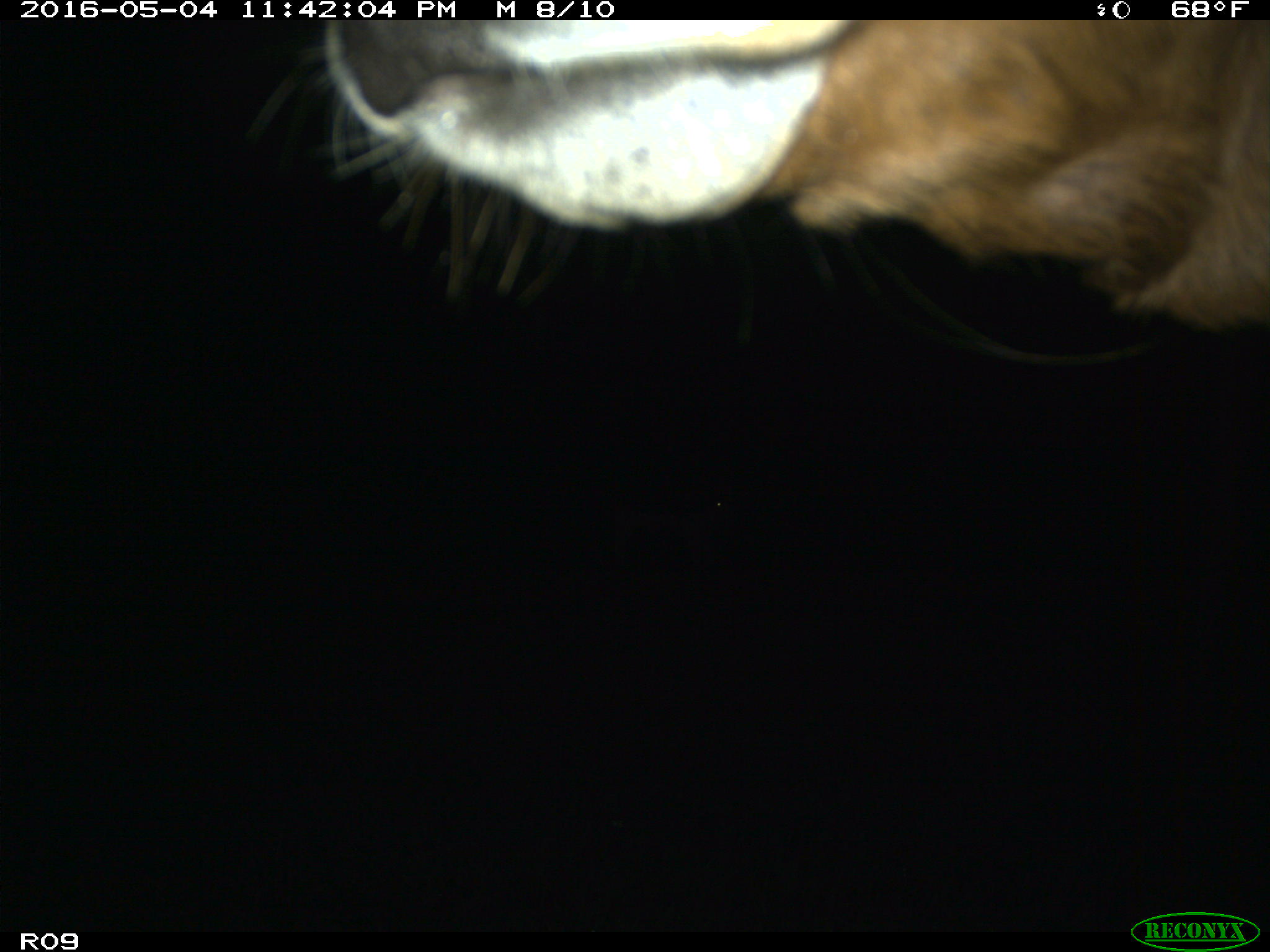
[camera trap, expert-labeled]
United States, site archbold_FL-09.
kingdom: Animalia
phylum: Chordata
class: Mammalia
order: Artiodactyla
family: Bovidae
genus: Bos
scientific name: Bos taurus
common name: domestic cow